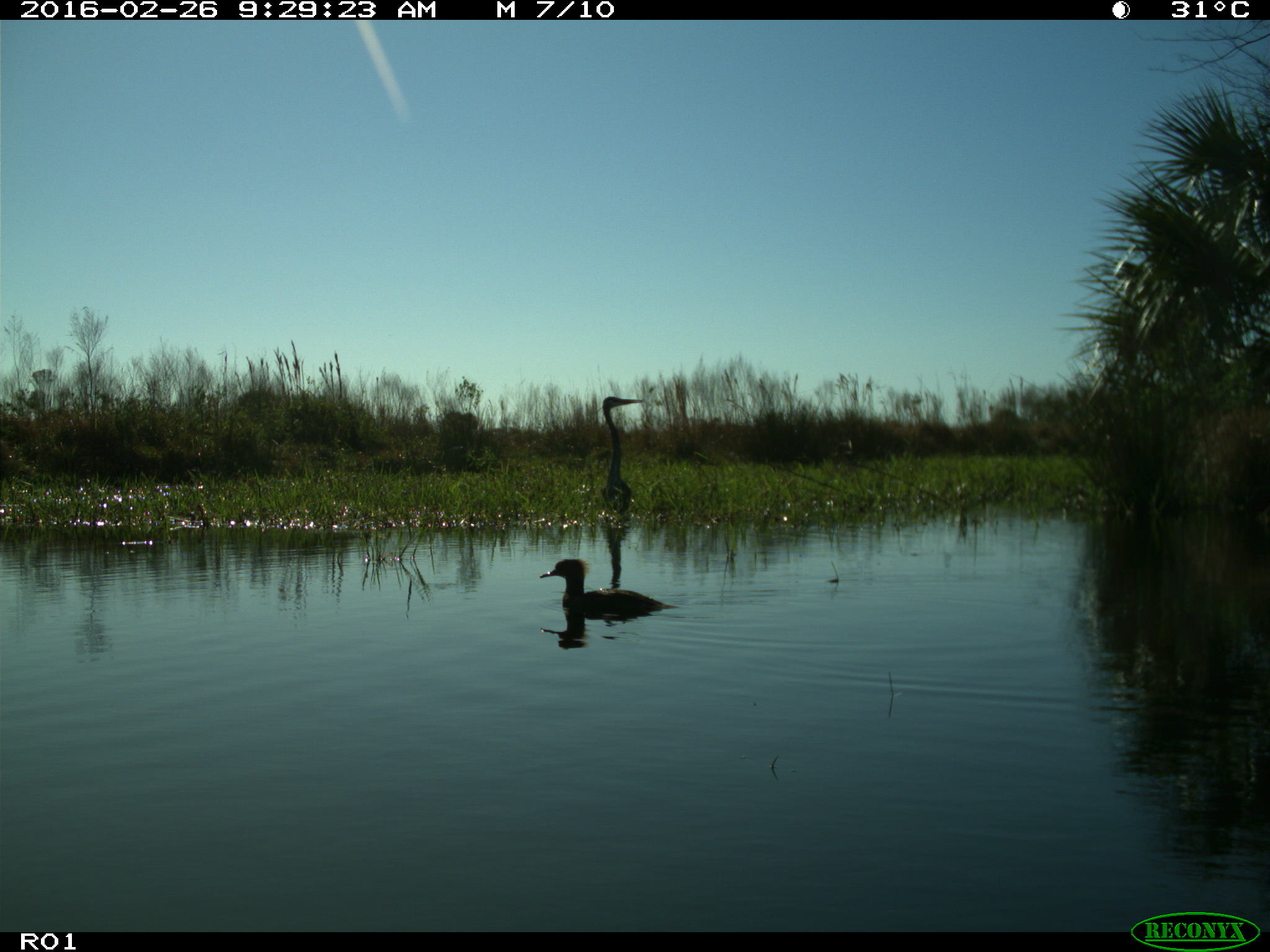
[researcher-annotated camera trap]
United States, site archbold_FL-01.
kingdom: Animalia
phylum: Chordata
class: Aves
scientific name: Aves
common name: birds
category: unidentified bird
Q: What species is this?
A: Unidentified bird (birds) (Aves).